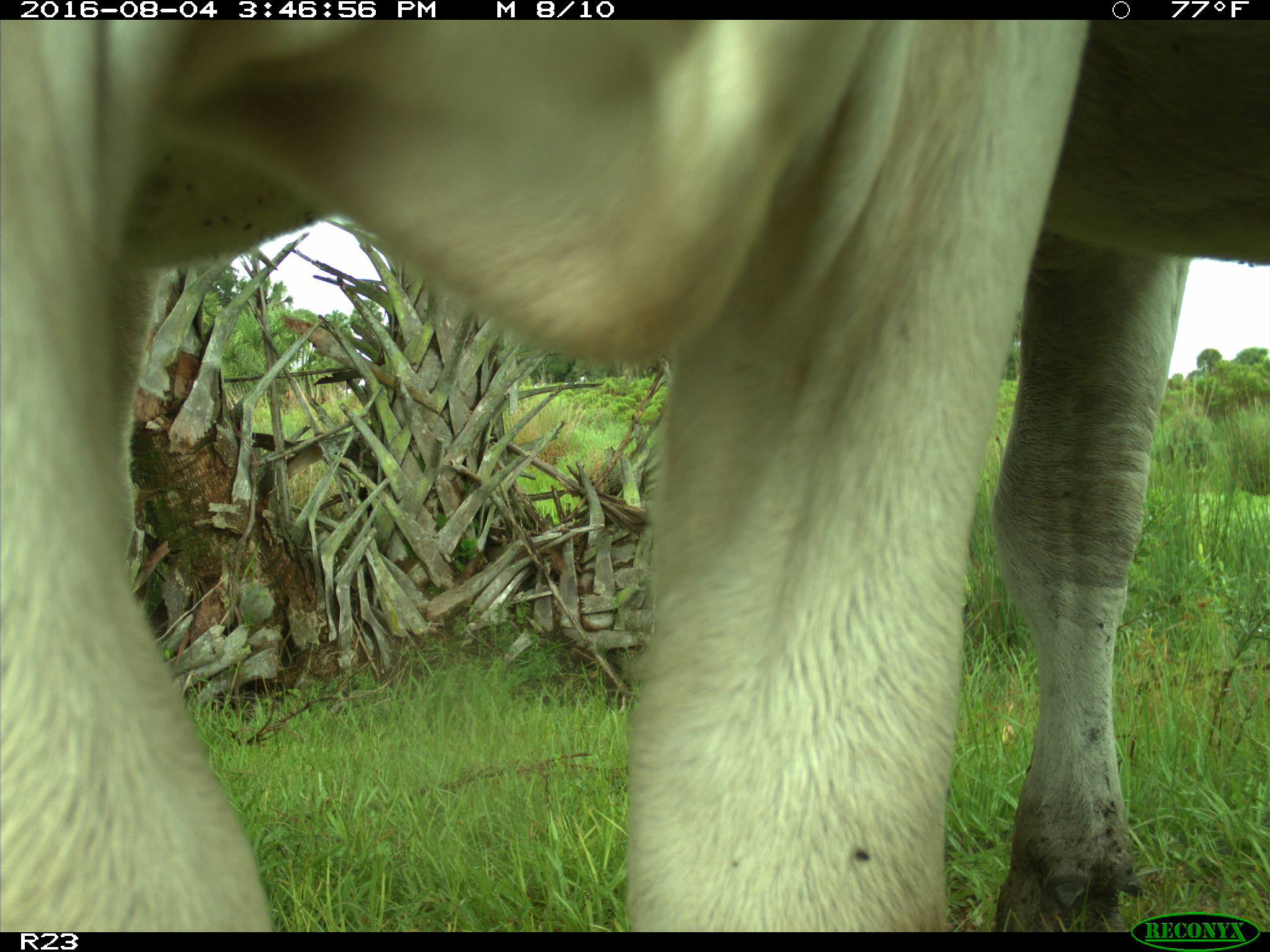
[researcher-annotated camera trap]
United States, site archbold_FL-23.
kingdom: Animalia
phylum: Chordata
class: Mammalia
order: Artiodactyla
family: Bovidae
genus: Bos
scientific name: Bos taurus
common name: domestic cow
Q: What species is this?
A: Bos taurus (domestic cow).